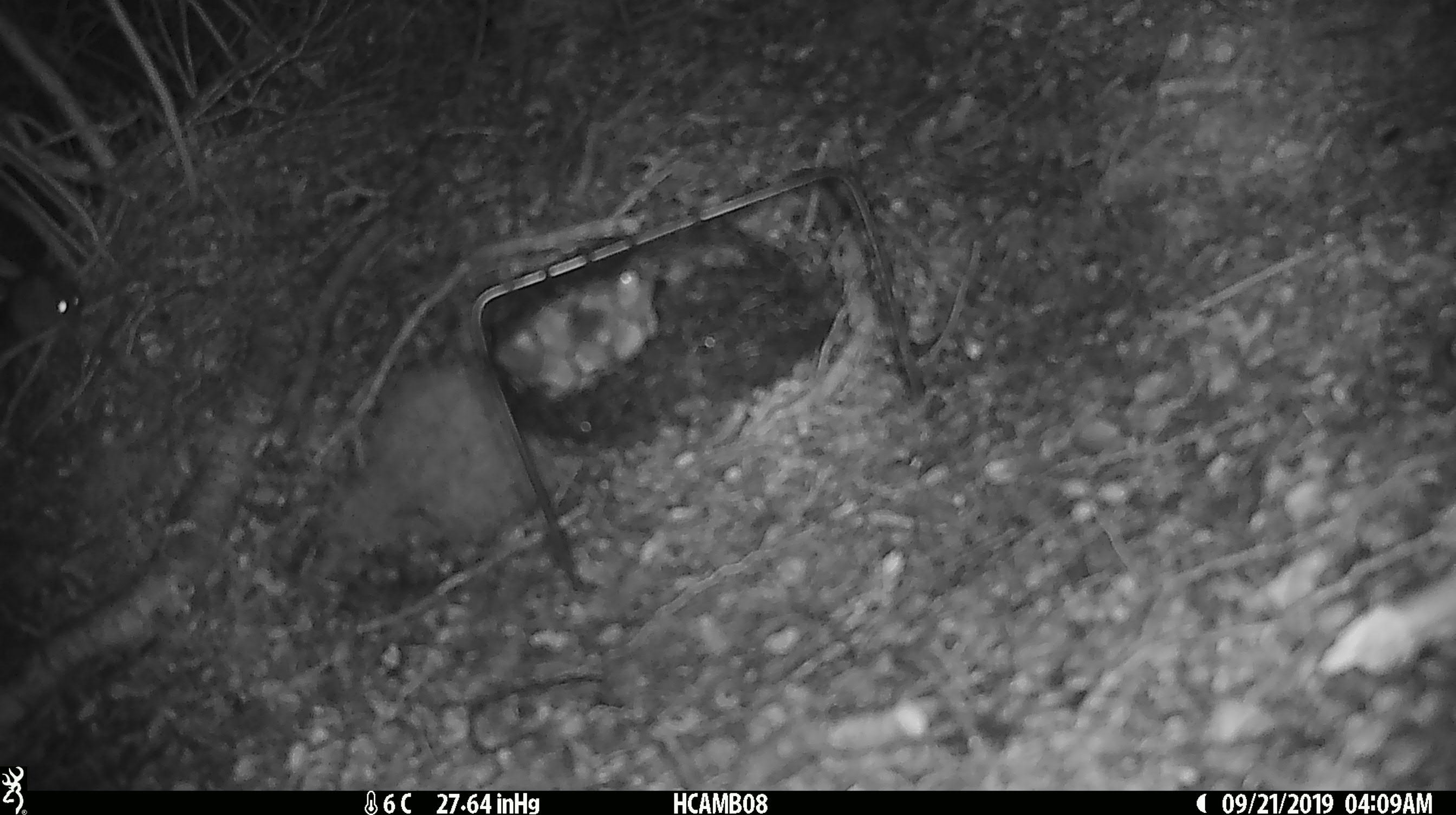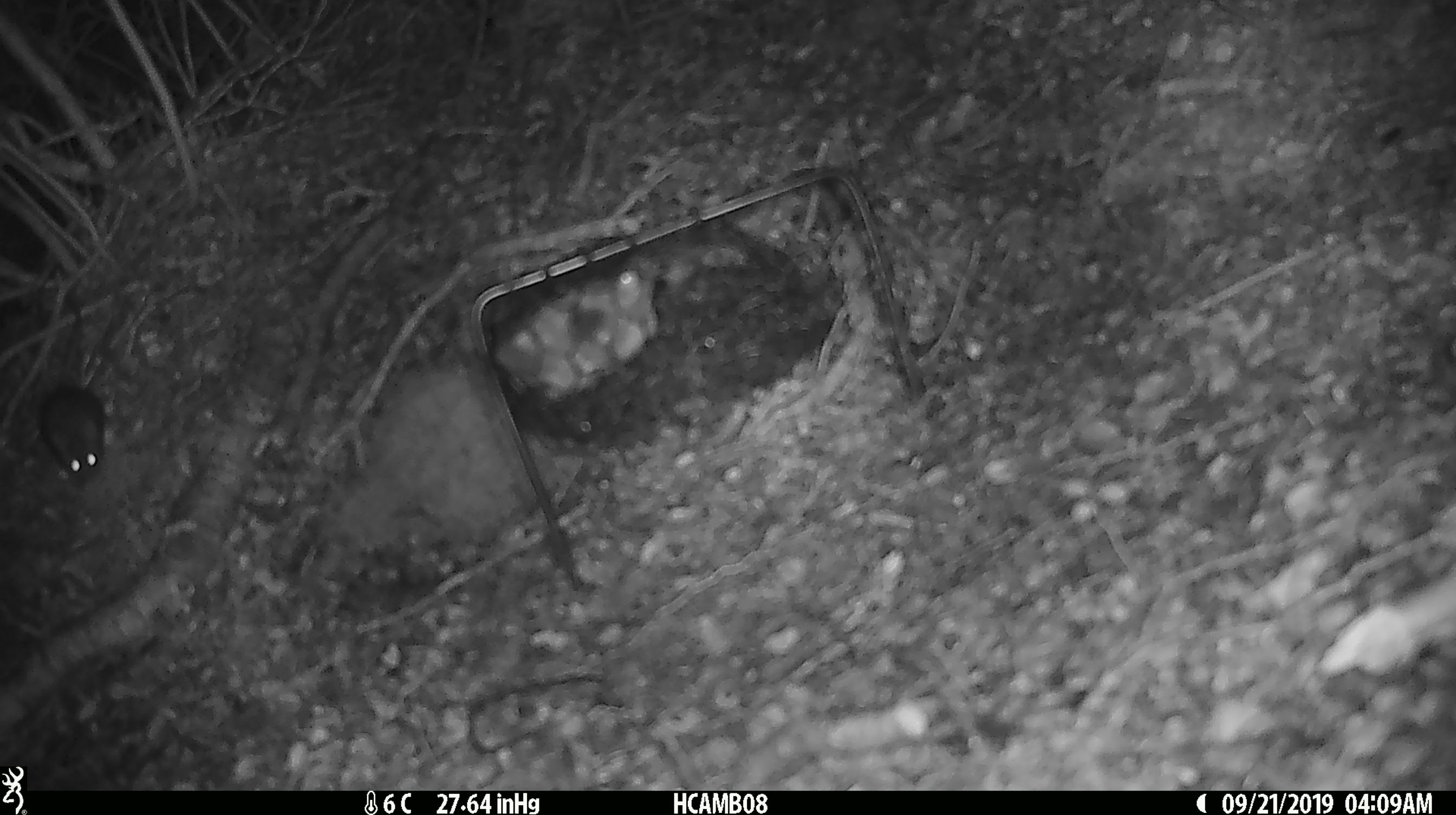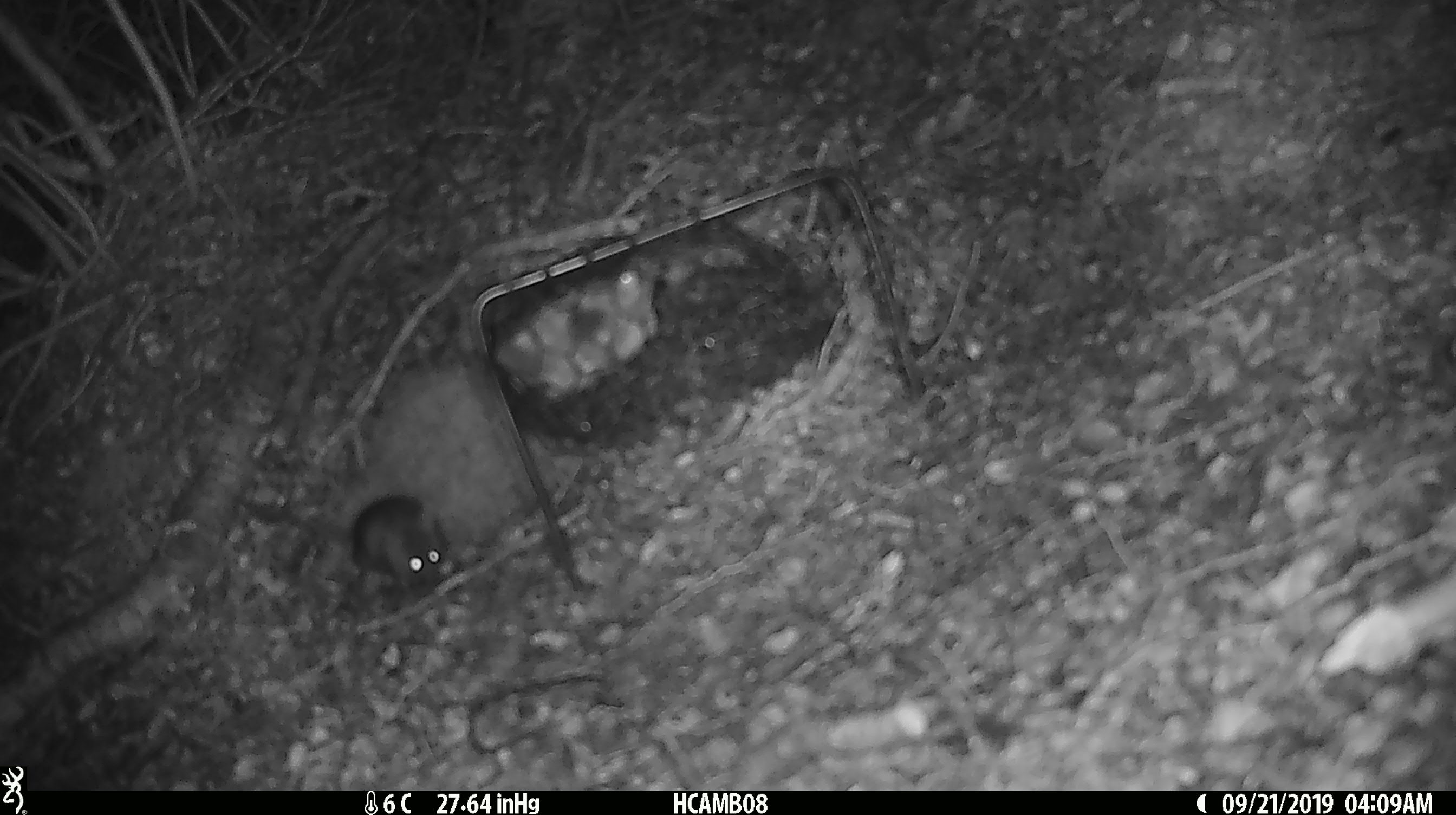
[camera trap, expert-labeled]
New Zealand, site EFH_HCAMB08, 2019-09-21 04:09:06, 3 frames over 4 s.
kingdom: Animalia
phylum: Chordata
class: Mammalia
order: Rodentia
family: Muridae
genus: Mus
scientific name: Mus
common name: mouse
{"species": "mouse (Mus)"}